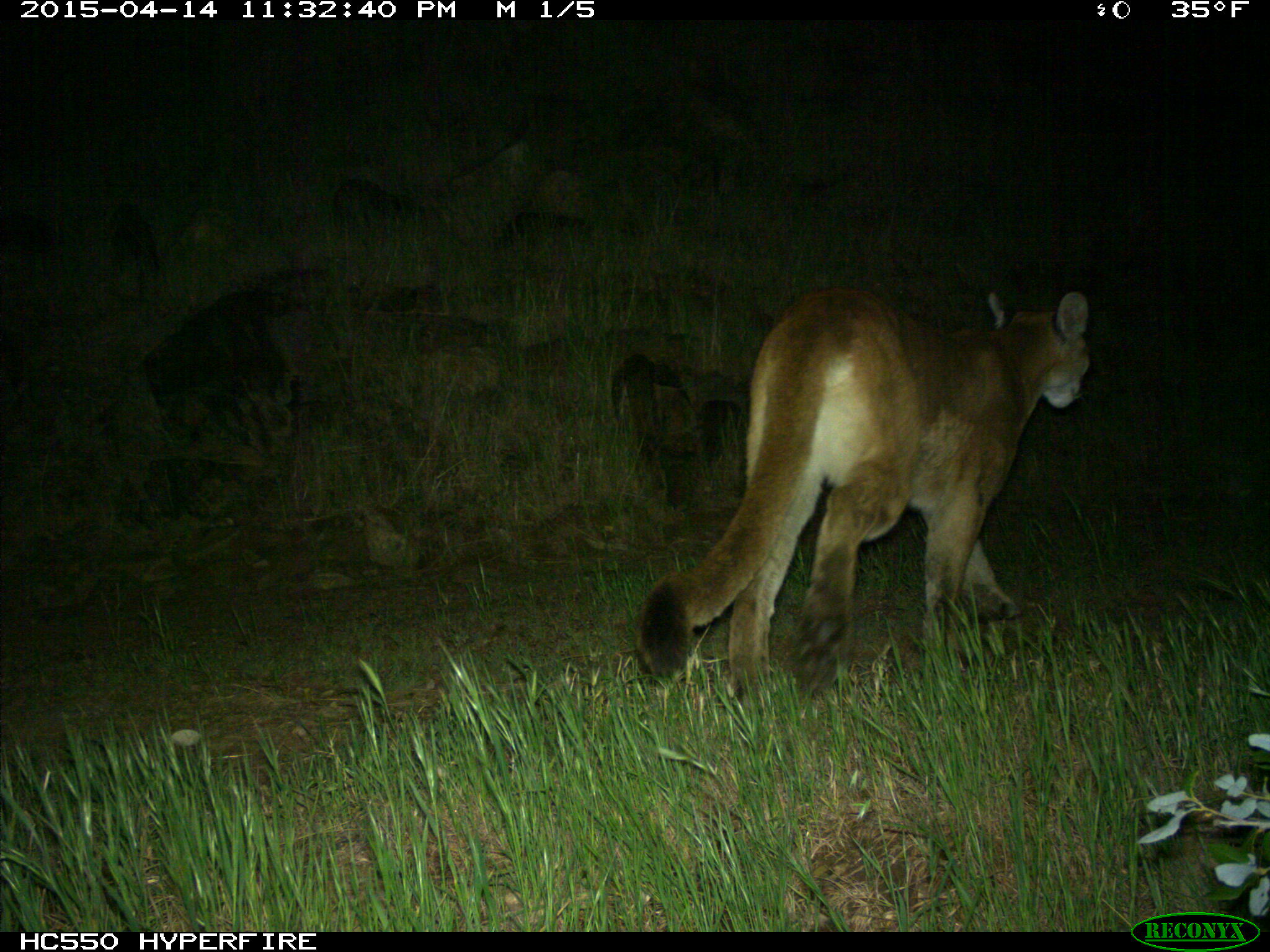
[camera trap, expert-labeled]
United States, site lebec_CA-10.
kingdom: Animalia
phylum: Chordata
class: Mammalia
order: Carnivora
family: Felidae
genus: Puma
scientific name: Puma concolor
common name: mountain lion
Puma concolor (mountain lion).